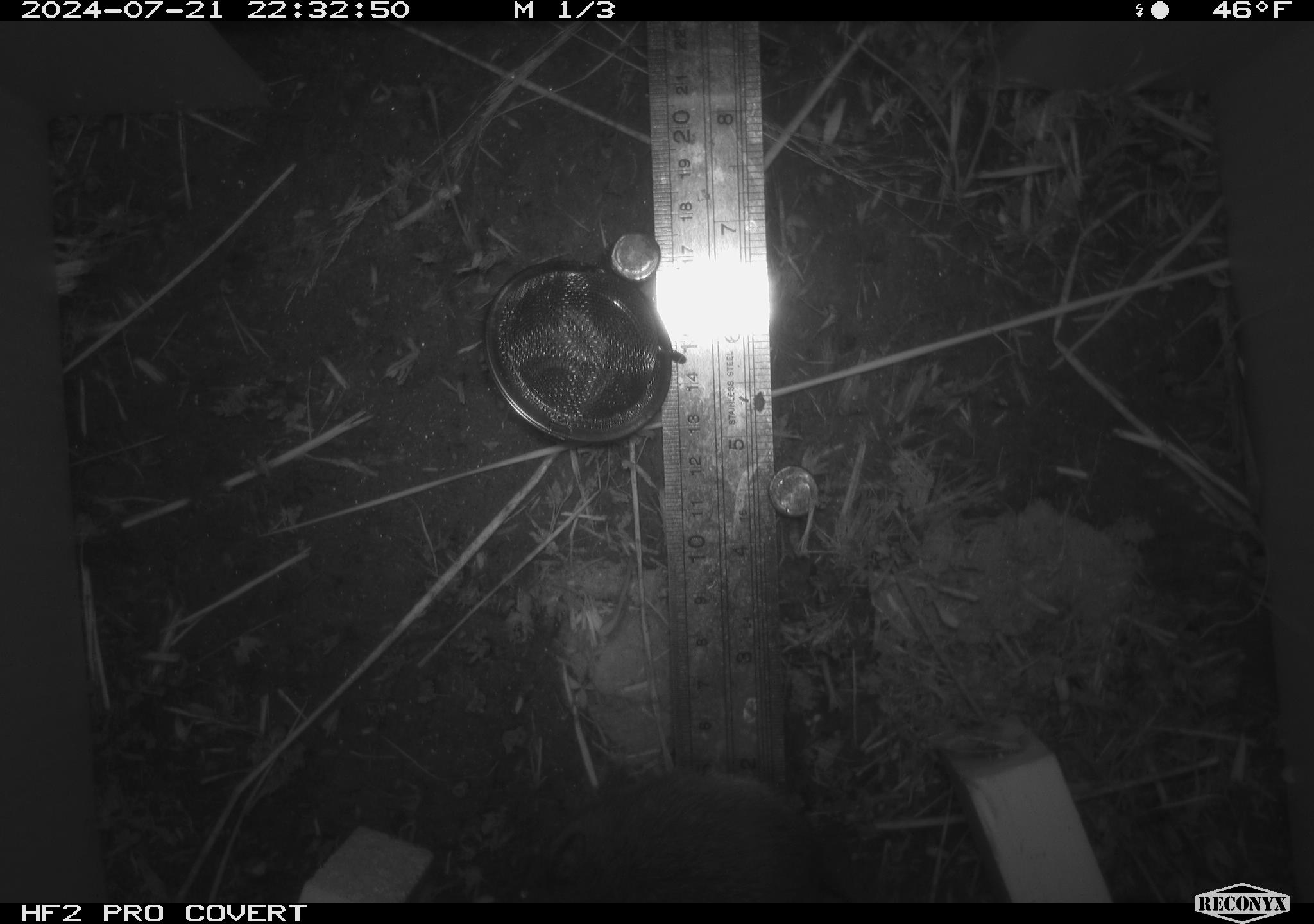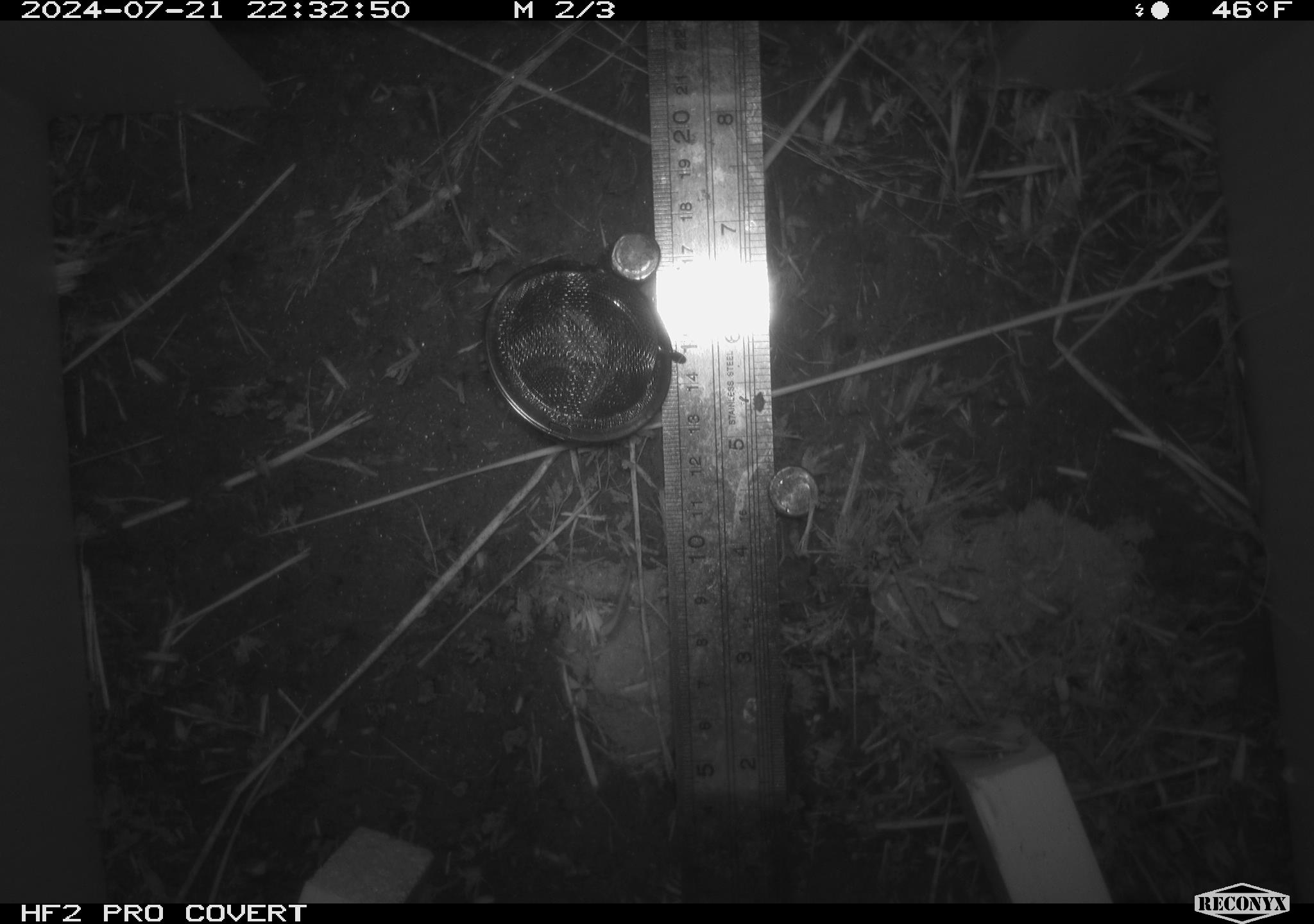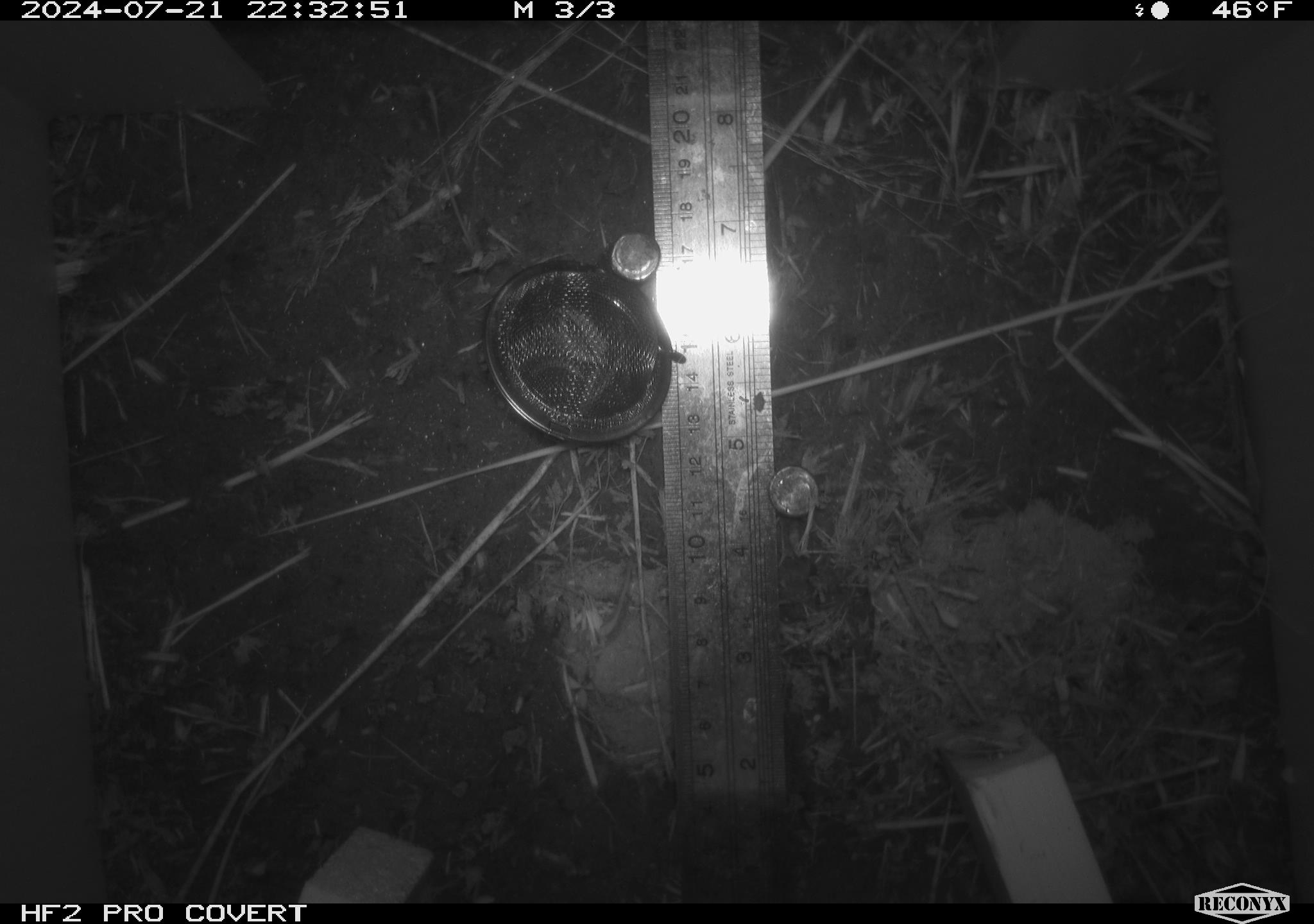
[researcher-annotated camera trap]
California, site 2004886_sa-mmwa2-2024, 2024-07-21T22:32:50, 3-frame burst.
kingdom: Animalia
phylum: Chordata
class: Mammalia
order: Rodentia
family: Cricetidae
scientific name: Arvicolinae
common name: voles, lemmings, and muskrats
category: arvicolinae subfamily